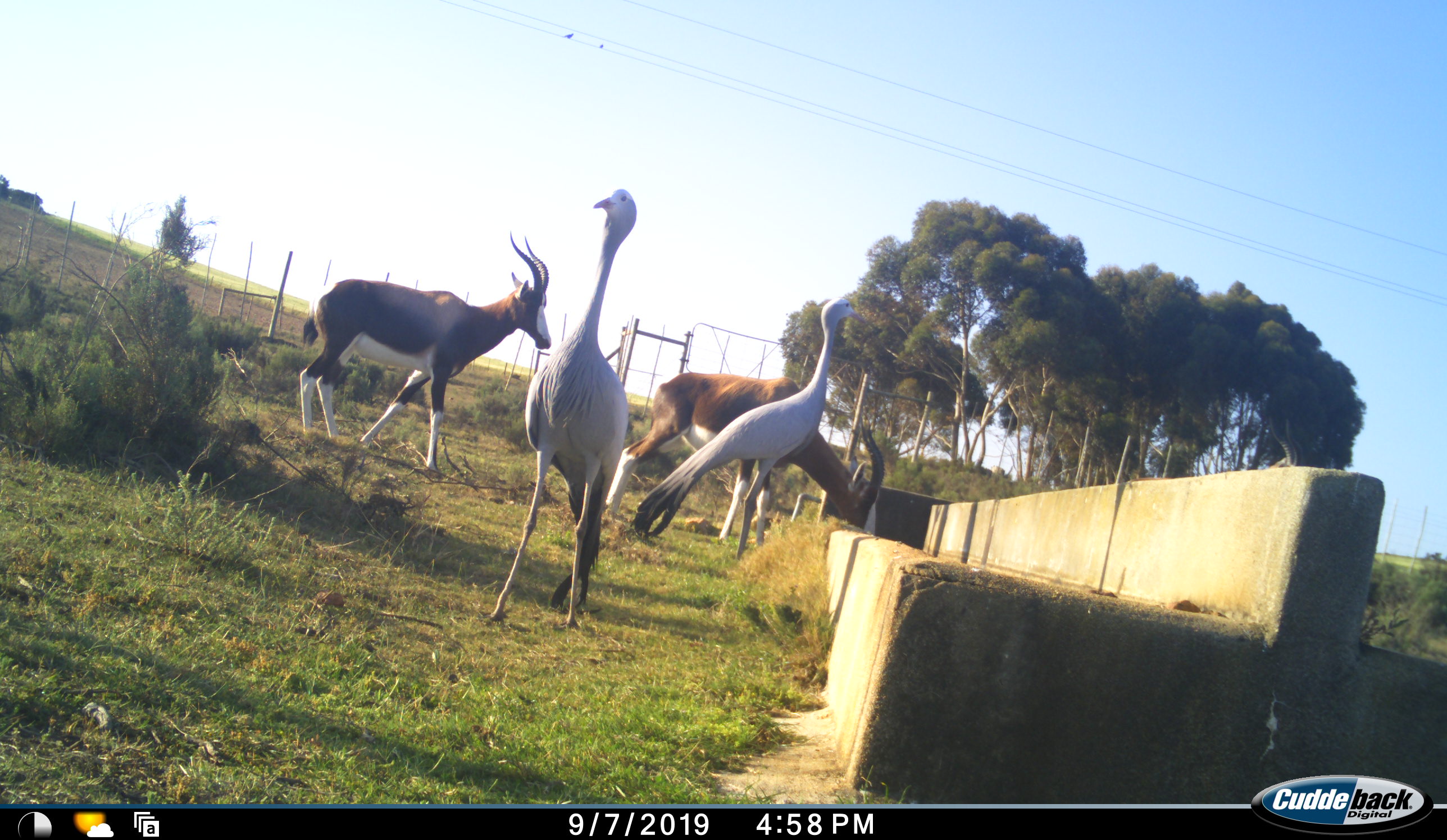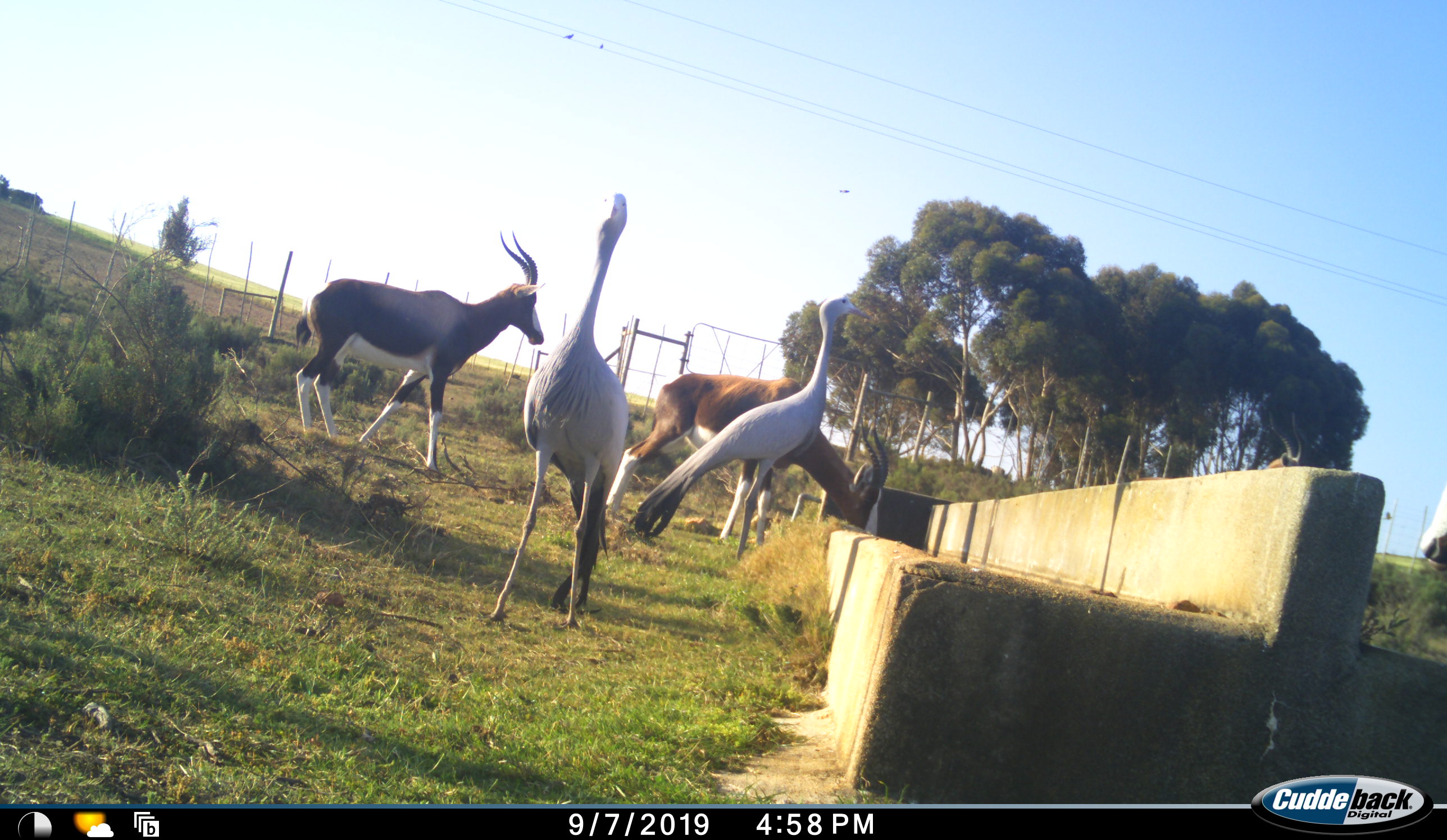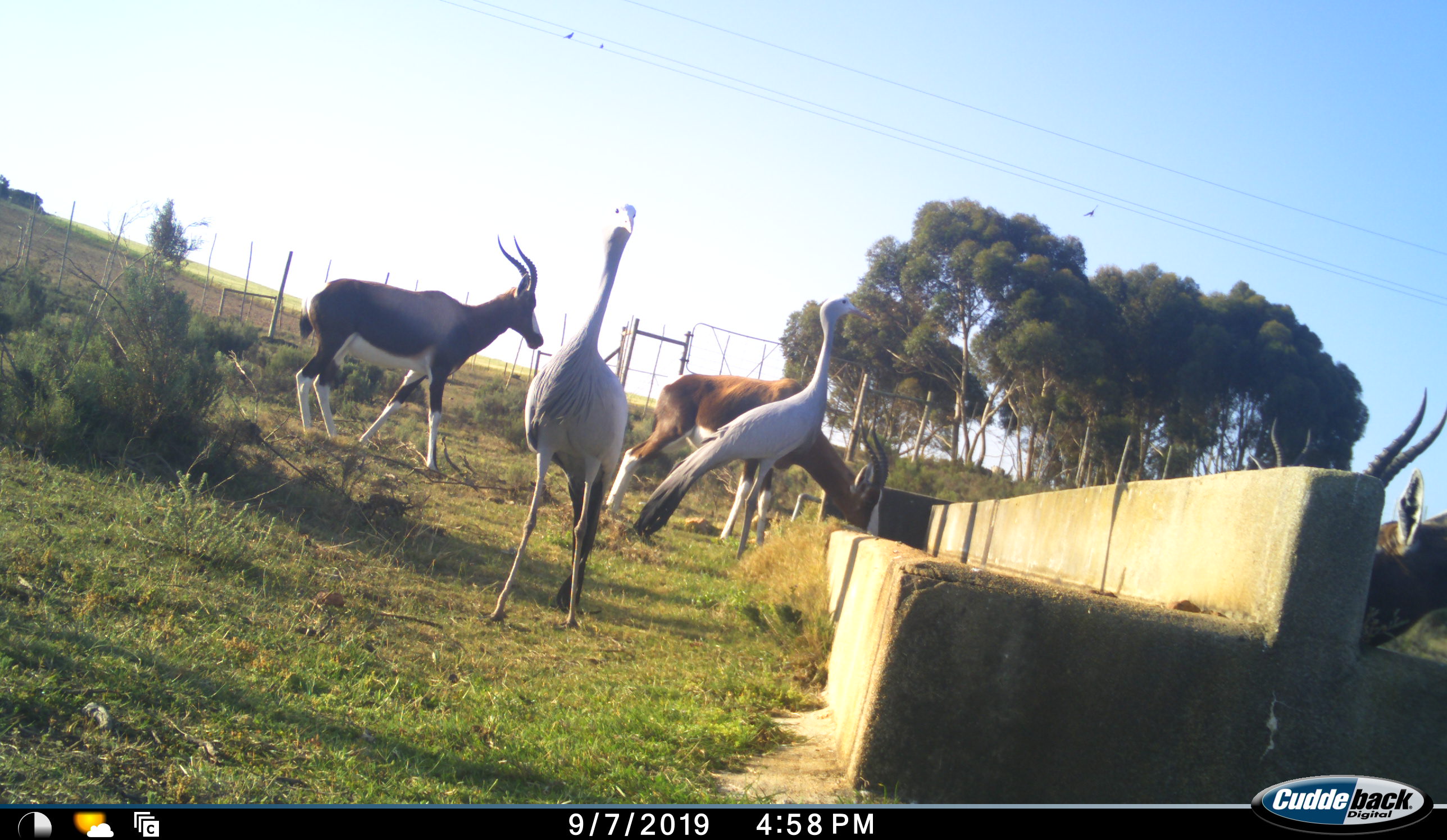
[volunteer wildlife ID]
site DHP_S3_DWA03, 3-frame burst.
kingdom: Animalia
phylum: Chordata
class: Mammalia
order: Artiodactyla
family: Bovidae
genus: Damaliscus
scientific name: Damaliscus pygargus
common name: bontebok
Bontebok (Damaliscus pygargus), count 3. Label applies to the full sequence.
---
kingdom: Animalia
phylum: Chordata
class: Aves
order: Gruiformes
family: Gruidae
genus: Anthropoides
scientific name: Anthropoides paradiseus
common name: blue crane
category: craneblue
Craneblue (blue crane) (Anthropoides paradiseus), count 2. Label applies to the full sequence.